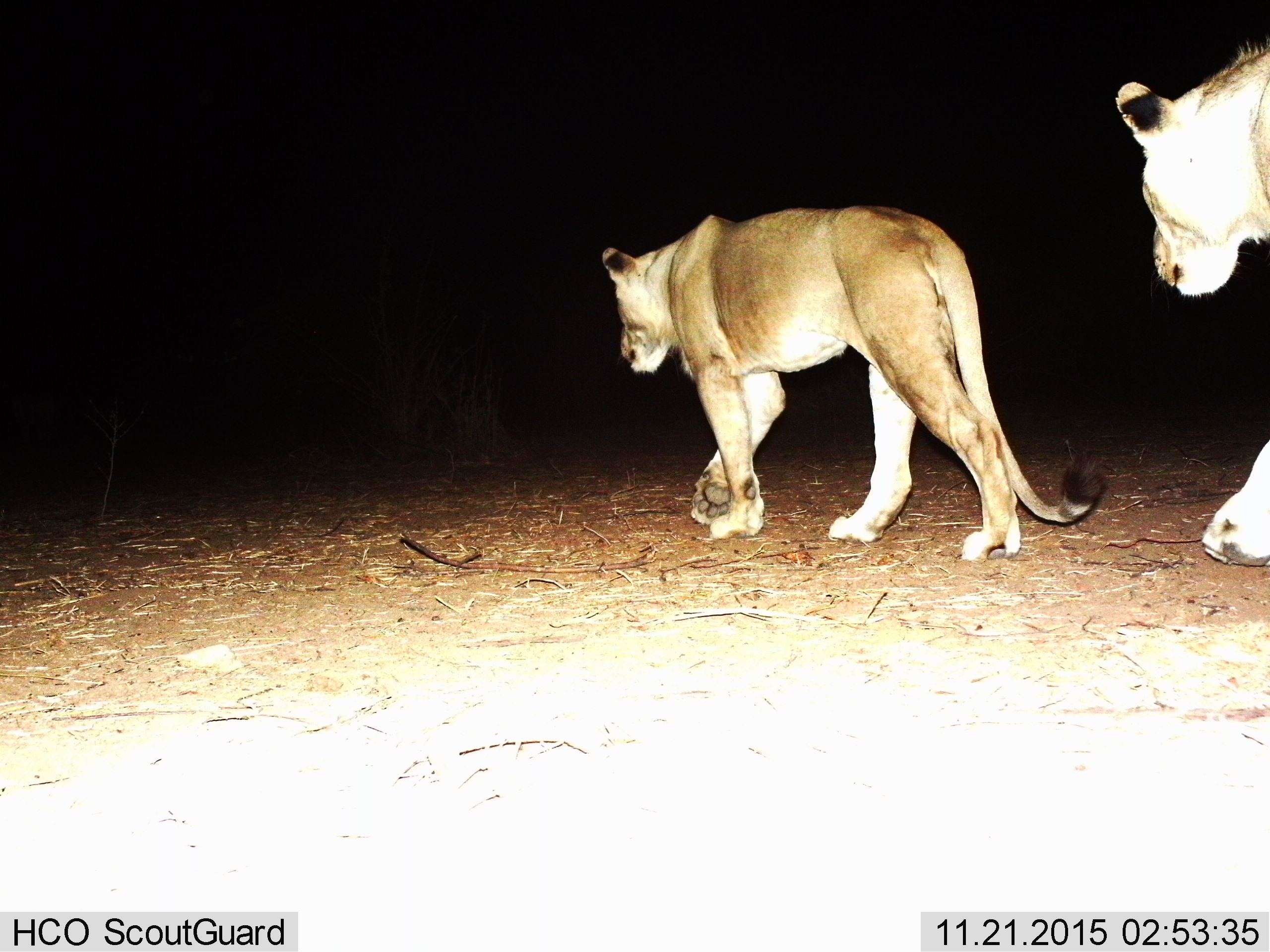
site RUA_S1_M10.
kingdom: Animalia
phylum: Chordata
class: Mammalia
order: Carnivora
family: Felidae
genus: Panthera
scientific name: Panthera leo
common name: lion female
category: lionfemale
Lionfemale (lion female) (Panthera leo), count 2. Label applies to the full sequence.